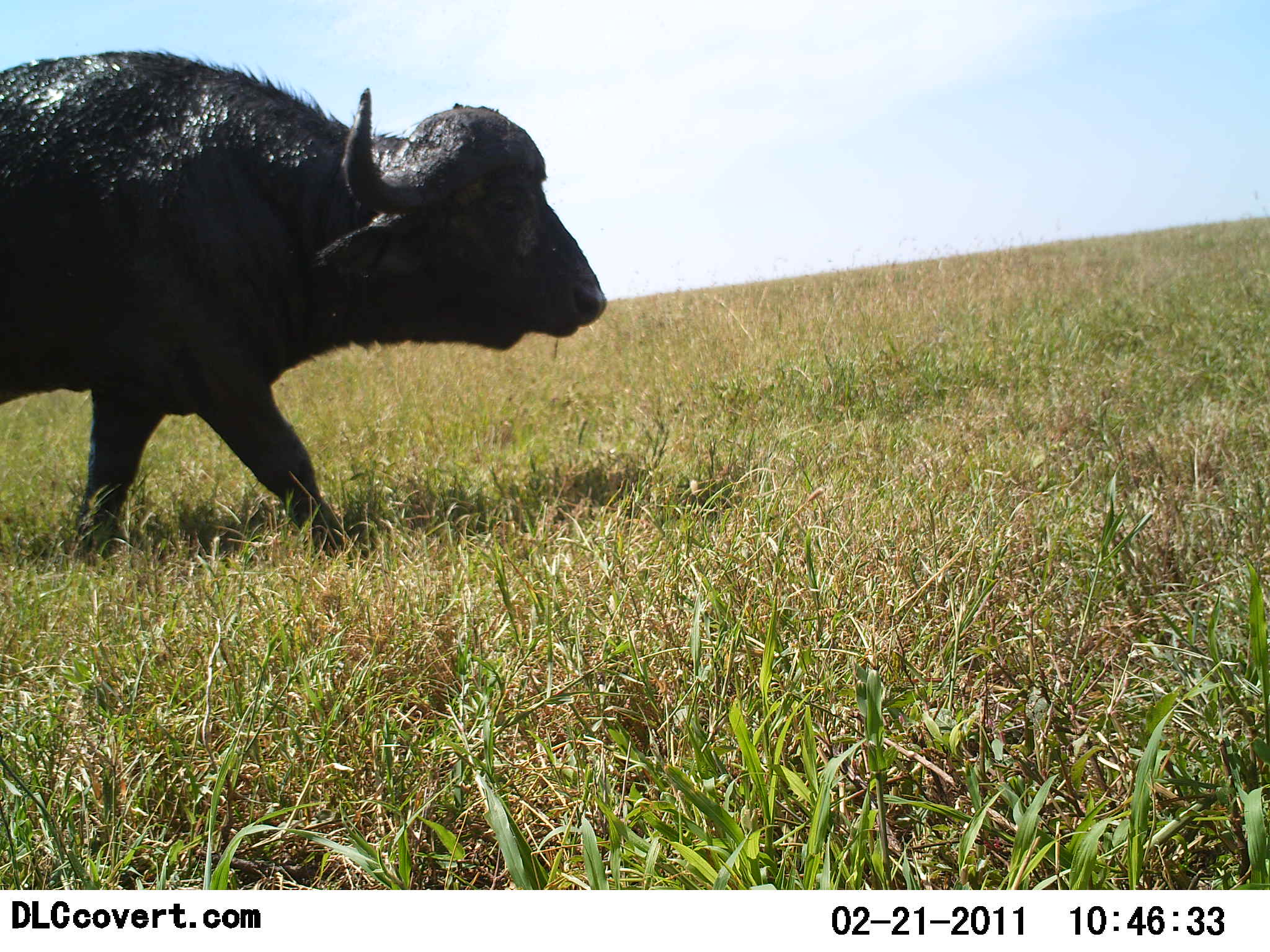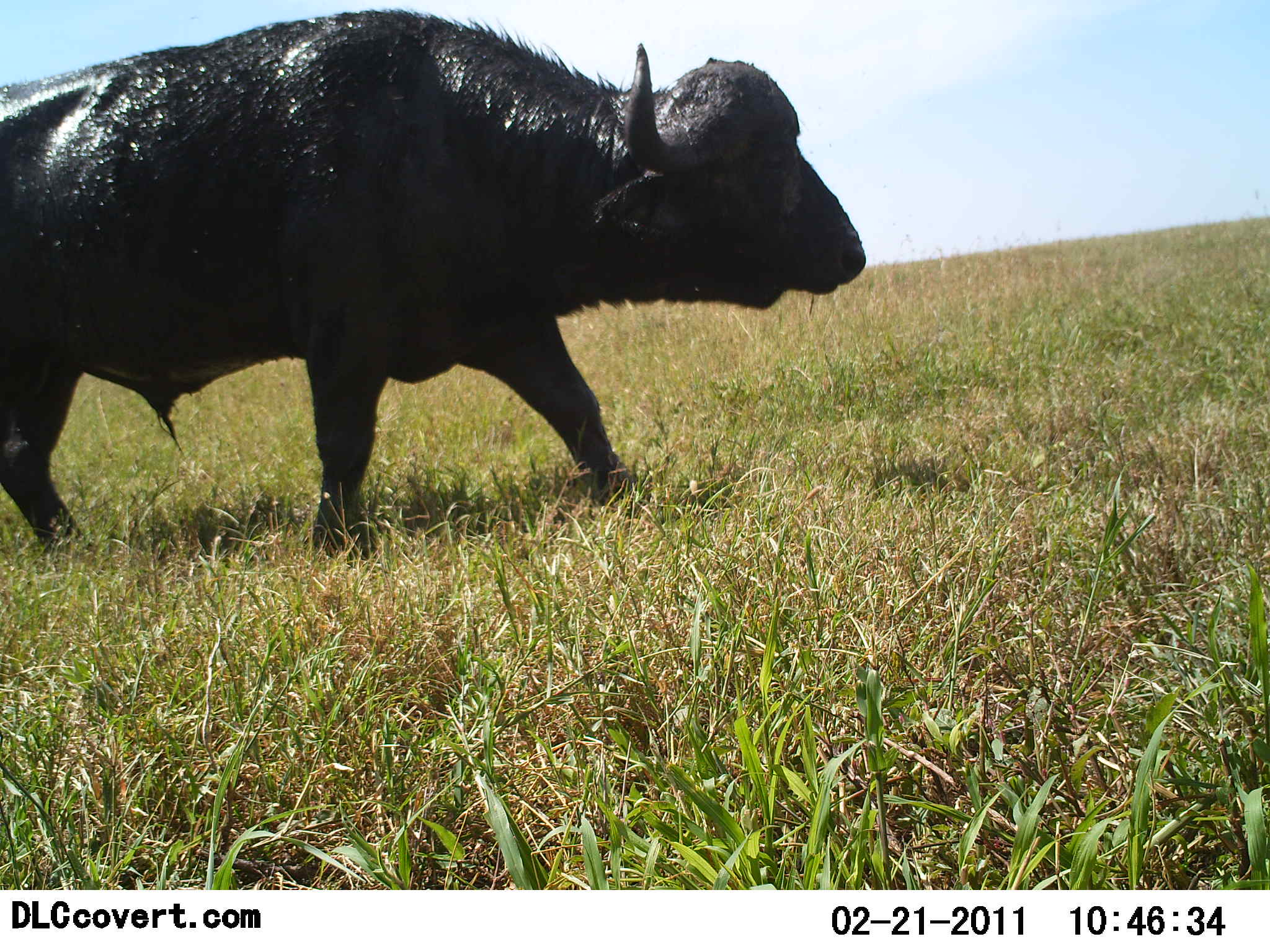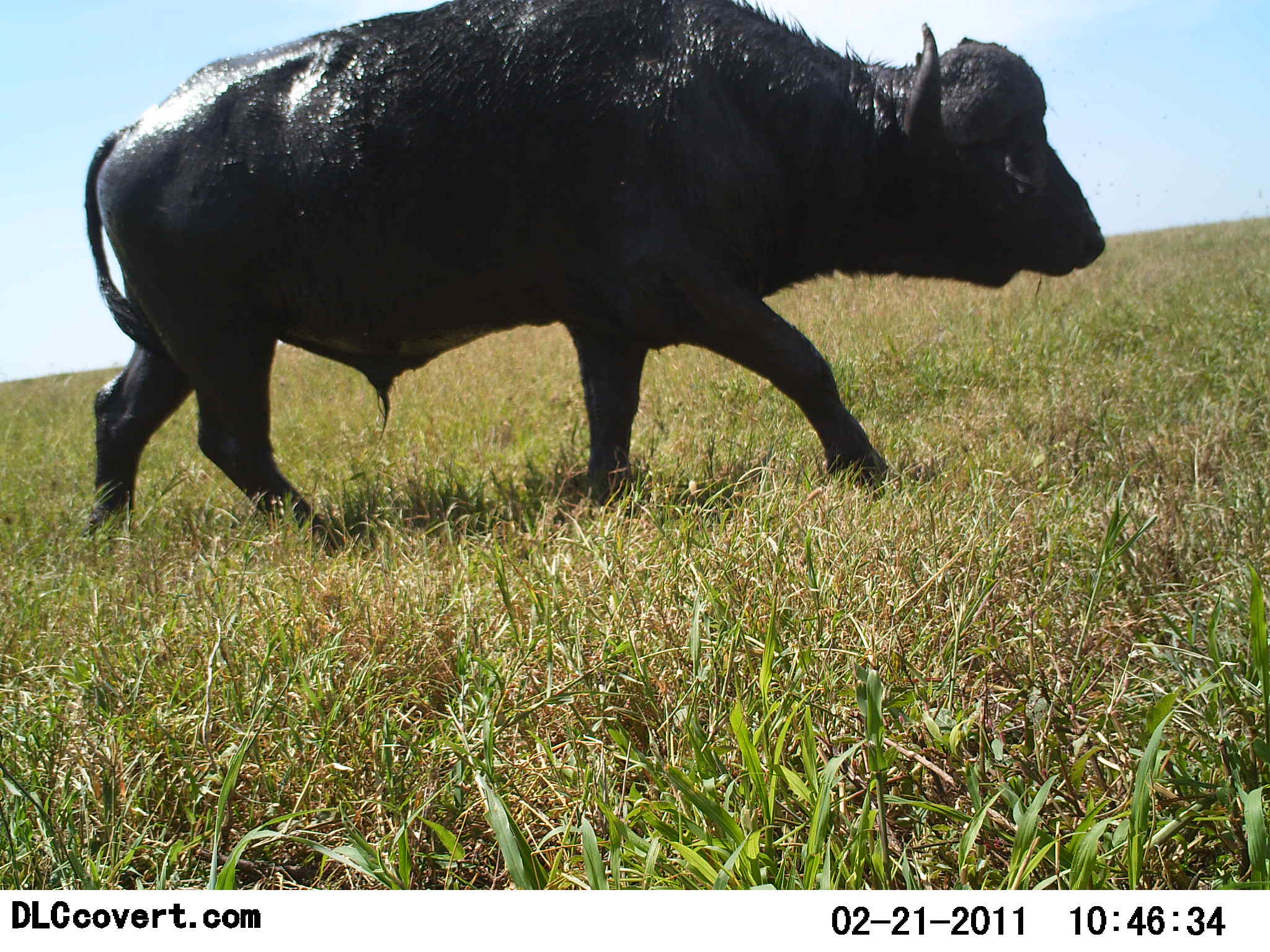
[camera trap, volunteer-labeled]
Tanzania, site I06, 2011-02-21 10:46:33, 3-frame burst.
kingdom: Animalia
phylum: Chordata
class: Mammalia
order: Artiodactyla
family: Bovidae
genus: Syncerus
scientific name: Syncerus caffer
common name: cape buffalo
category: buffalo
Buffalo (cape buffalo) (Syncerus caffer), count 1. Behavior (volunteer vote fractions): standing 18%, resting 0%, moving 100%, interacting 0%. Young present (vote fraction): 0%. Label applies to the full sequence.